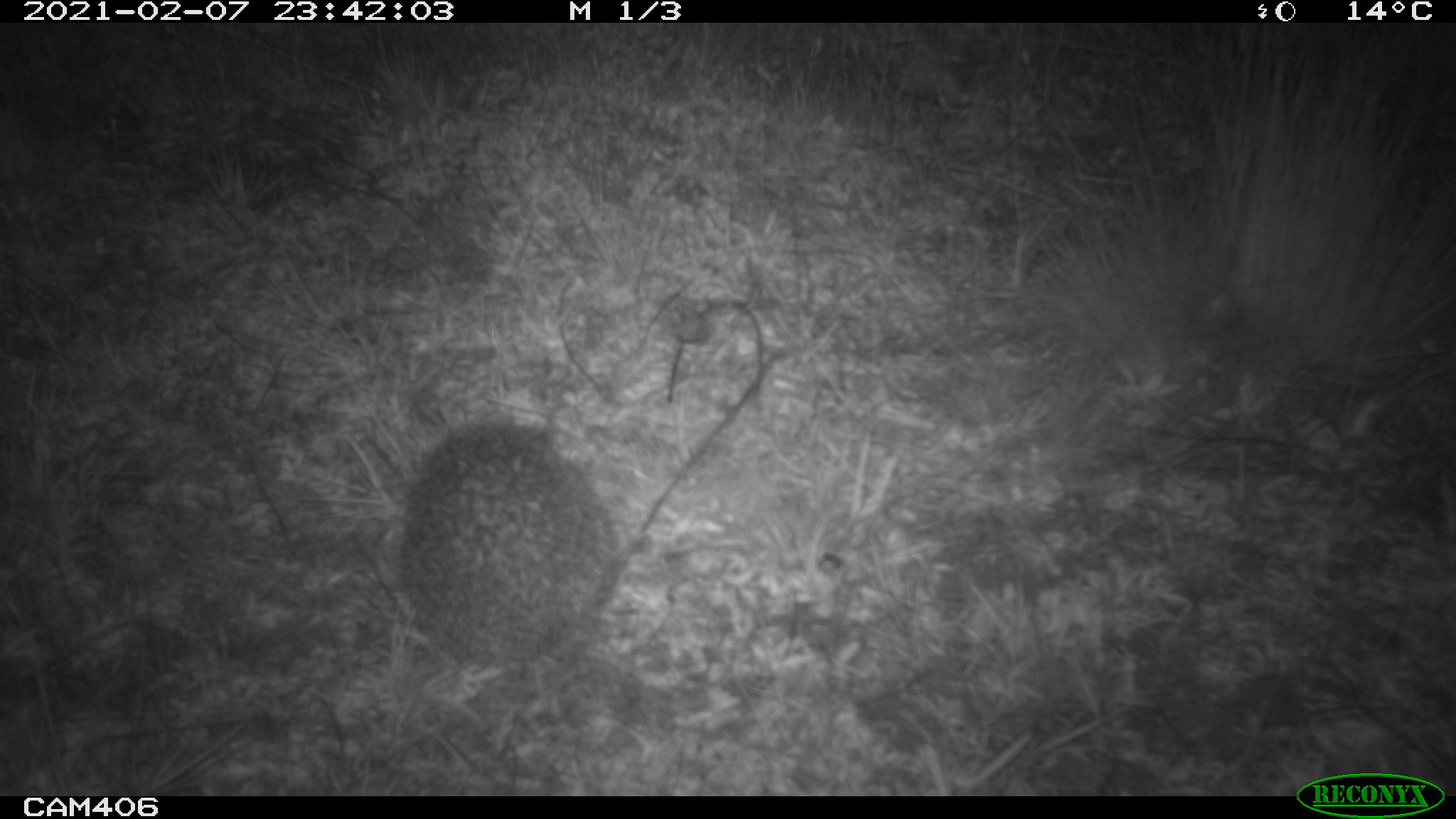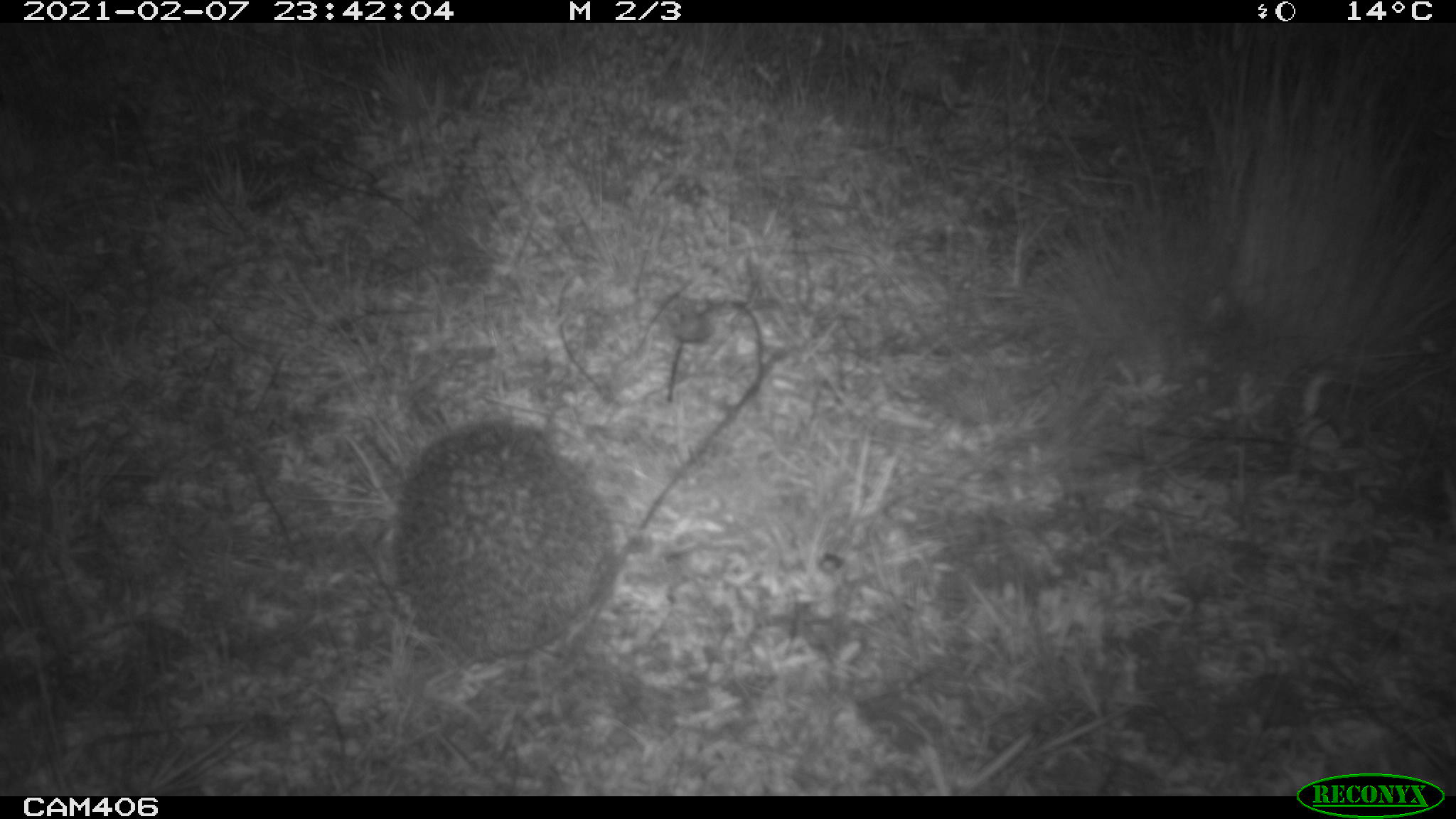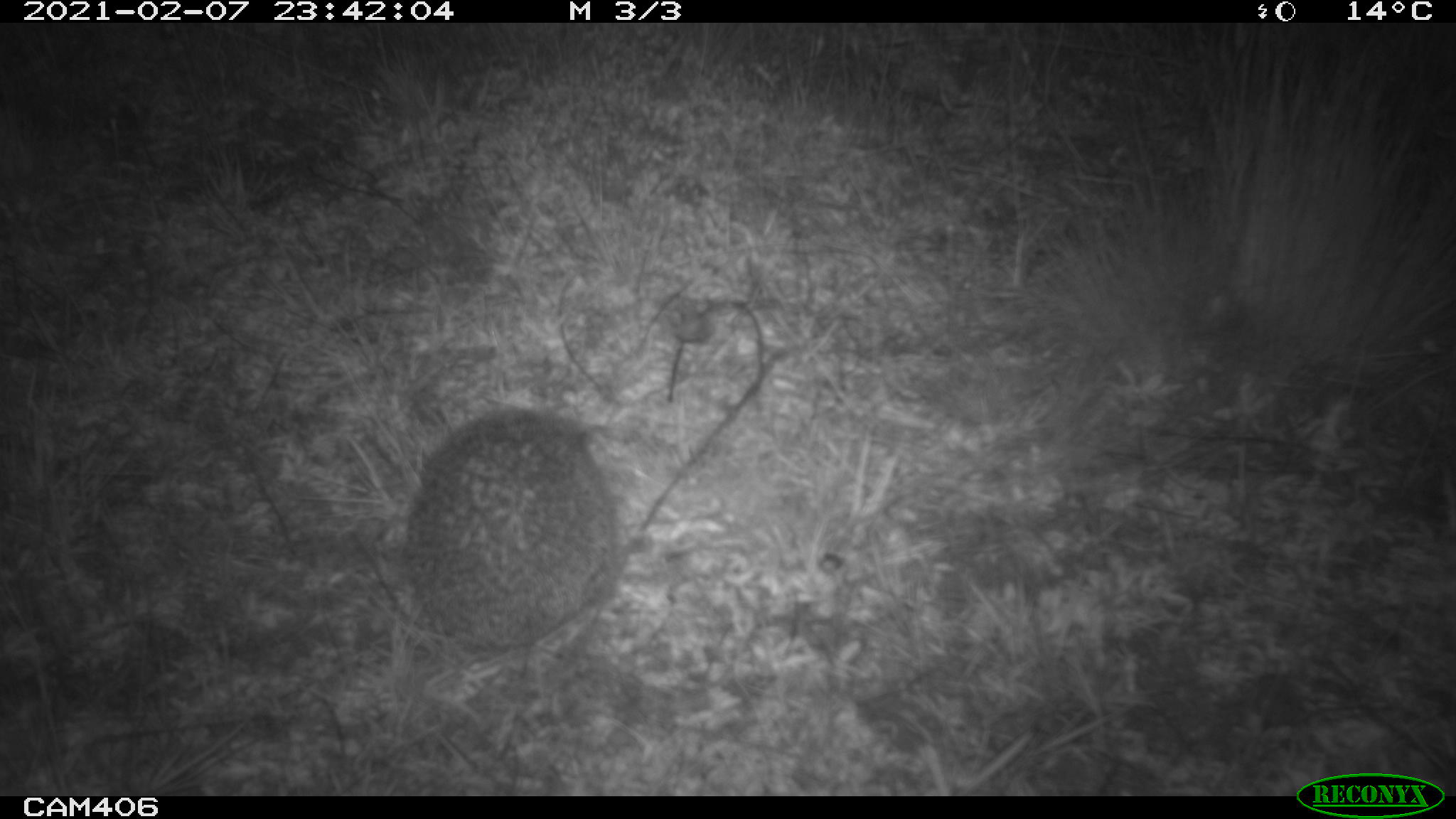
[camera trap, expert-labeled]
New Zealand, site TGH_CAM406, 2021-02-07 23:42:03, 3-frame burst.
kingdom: Animalia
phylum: Chordata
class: Mammalia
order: Eulipotyphla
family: Erinaceidae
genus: Erinaceus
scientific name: Erinaceus europaeus europaeus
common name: european hedgehog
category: hedgehog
Hedgehog (european hedgehog) (Erinaceus europaeus europaeus).